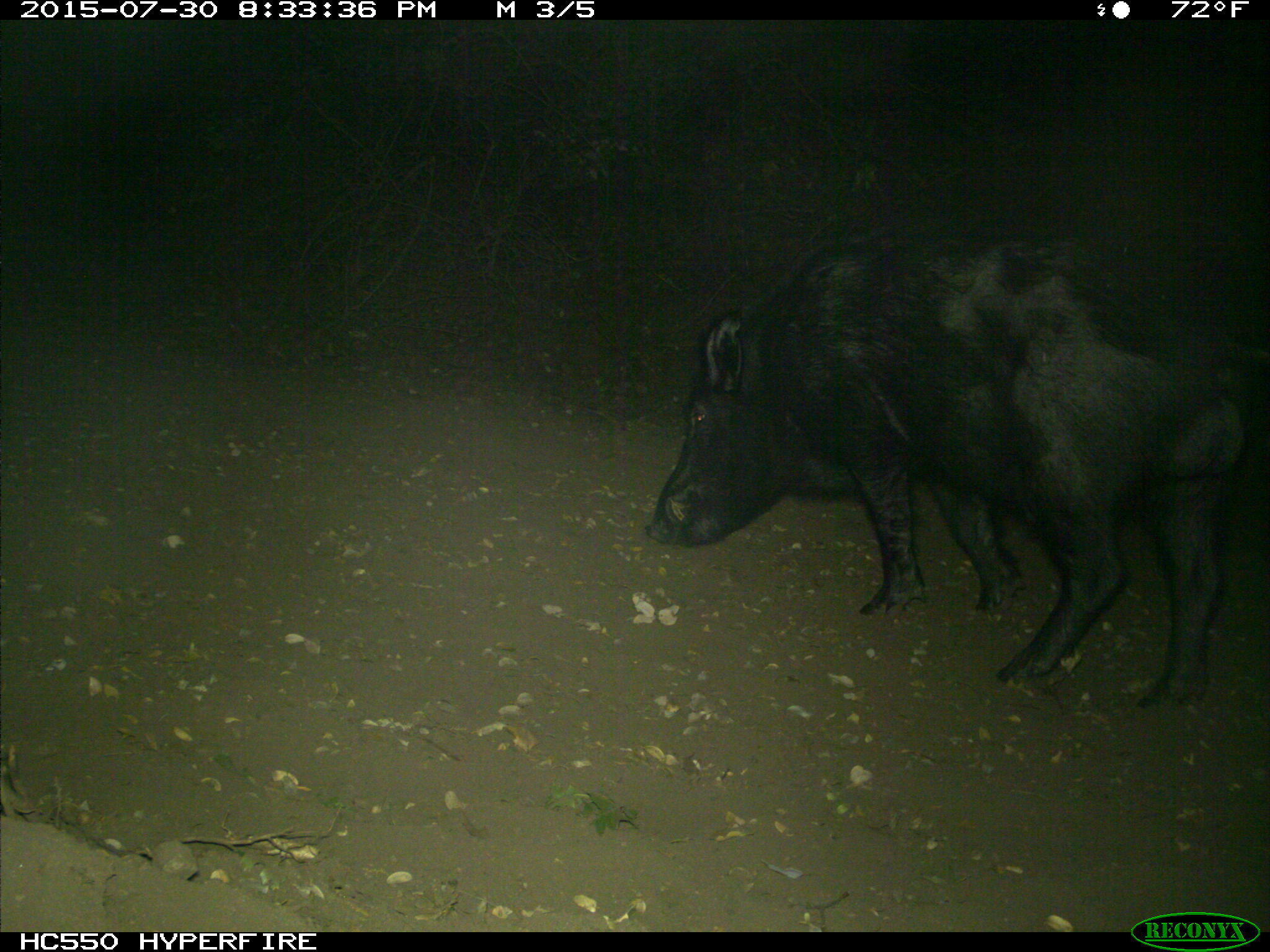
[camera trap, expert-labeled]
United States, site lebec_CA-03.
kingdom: Animalia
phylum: Chordata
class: Mammalia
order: Artiodactyla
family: Suidae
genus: Sus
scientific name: Sus scrofa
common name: wild boar